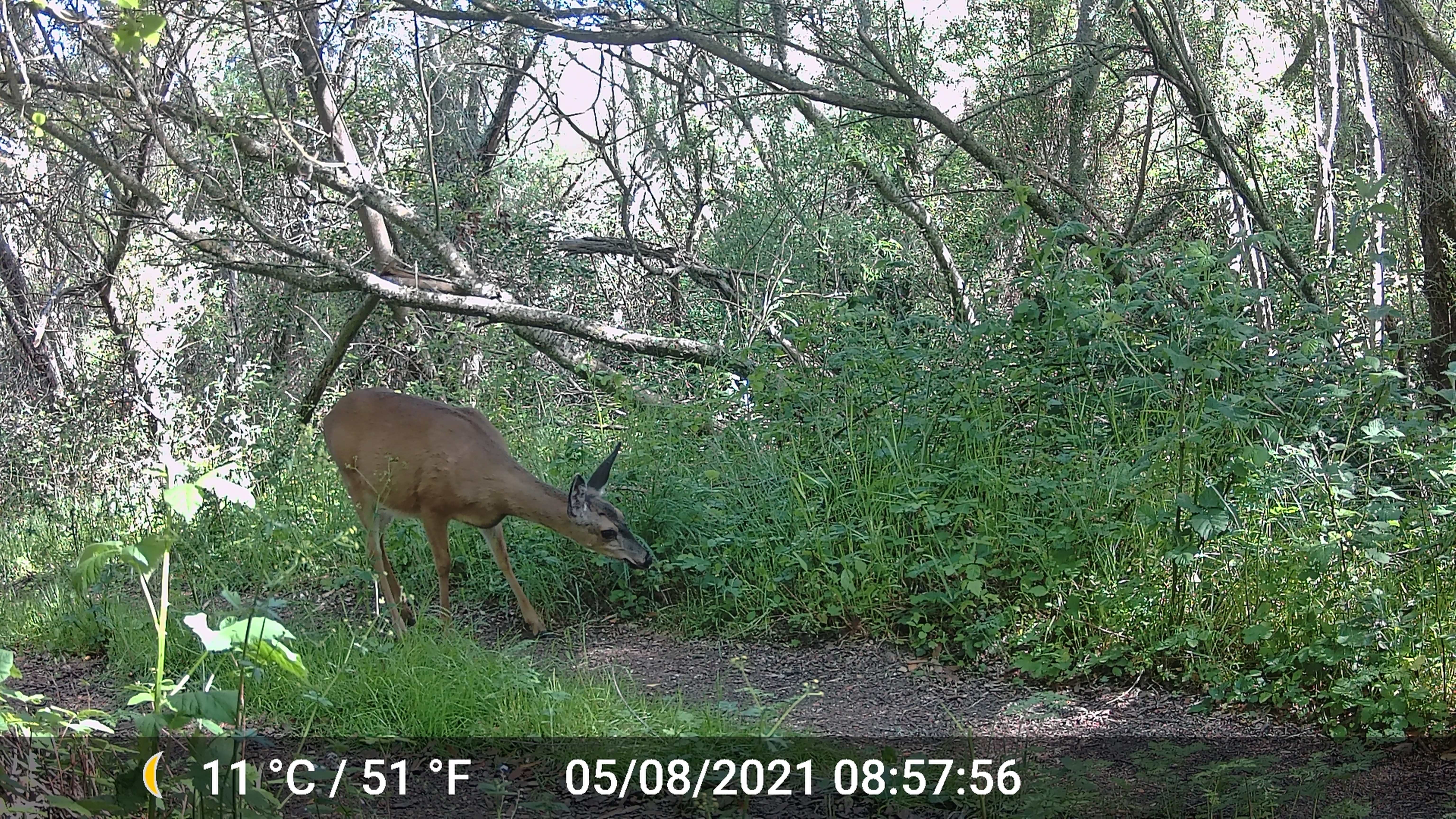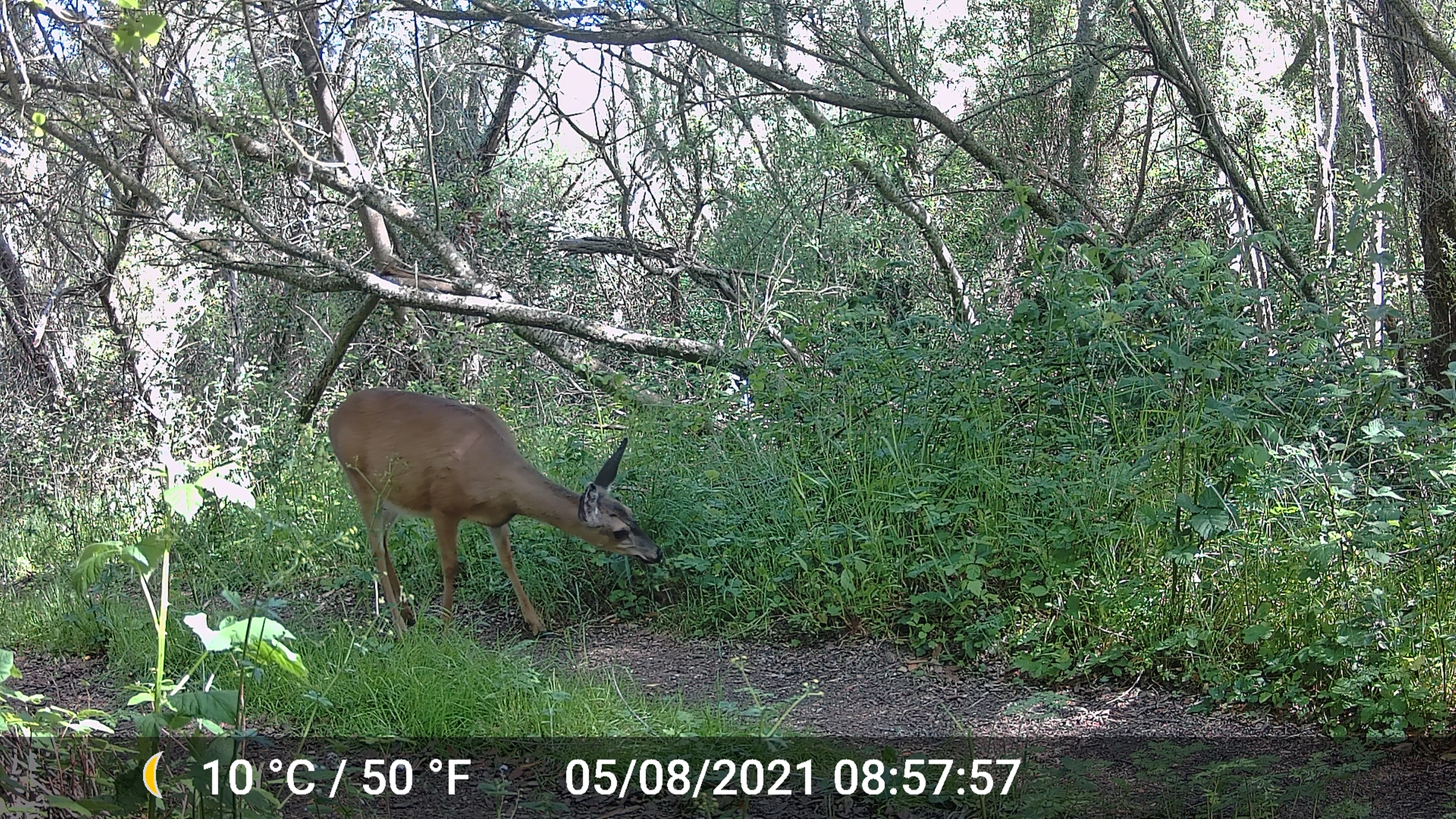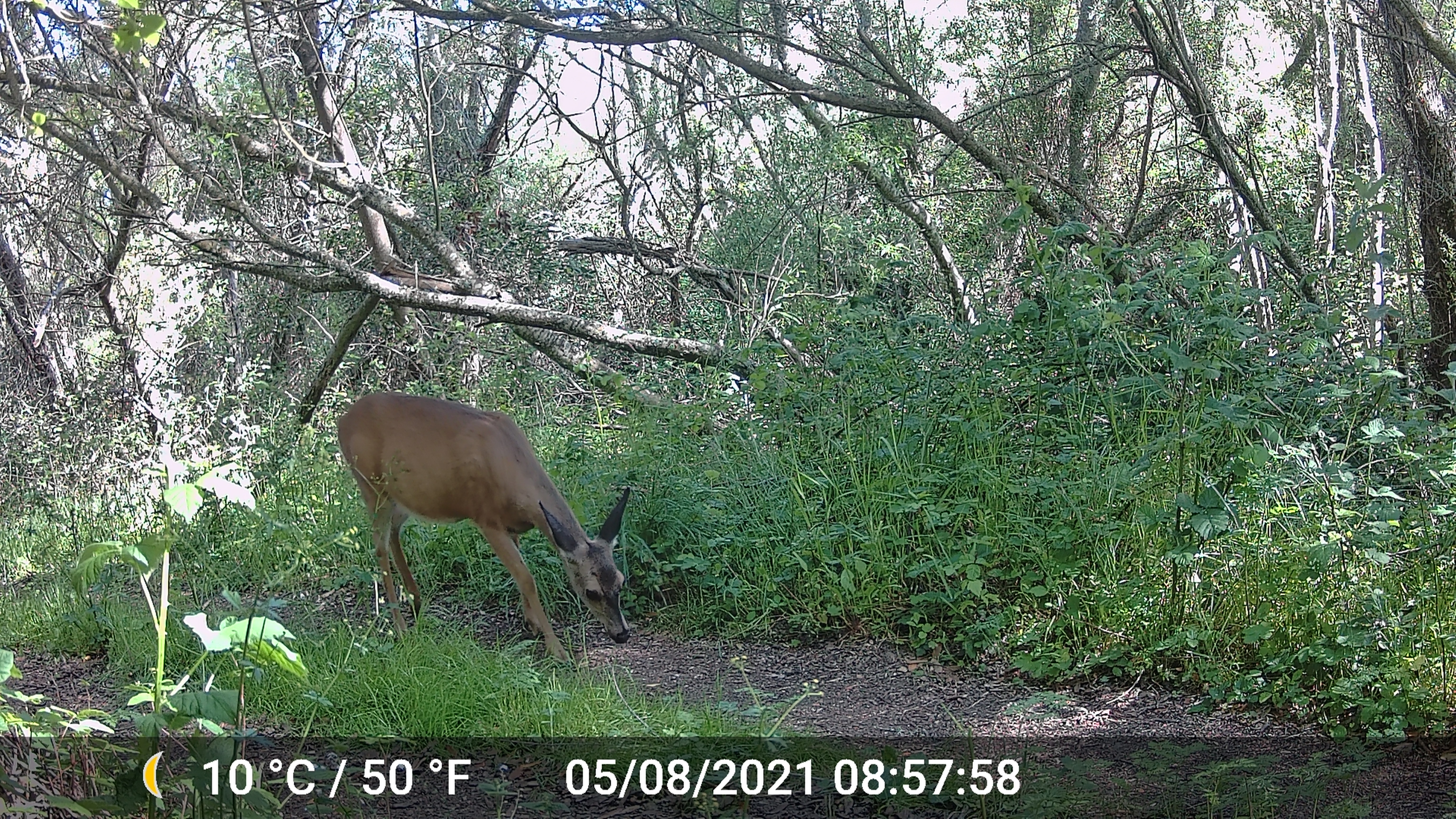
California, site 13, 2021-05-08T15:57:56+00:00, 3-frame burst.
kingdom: Animalia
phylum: Chordata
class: Mammalia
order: Artiodactyla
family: Cervidae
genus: Odocoileus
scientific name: Odocoileus hemionus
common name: mule deer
Mule deer (Odocoileus hemionus).